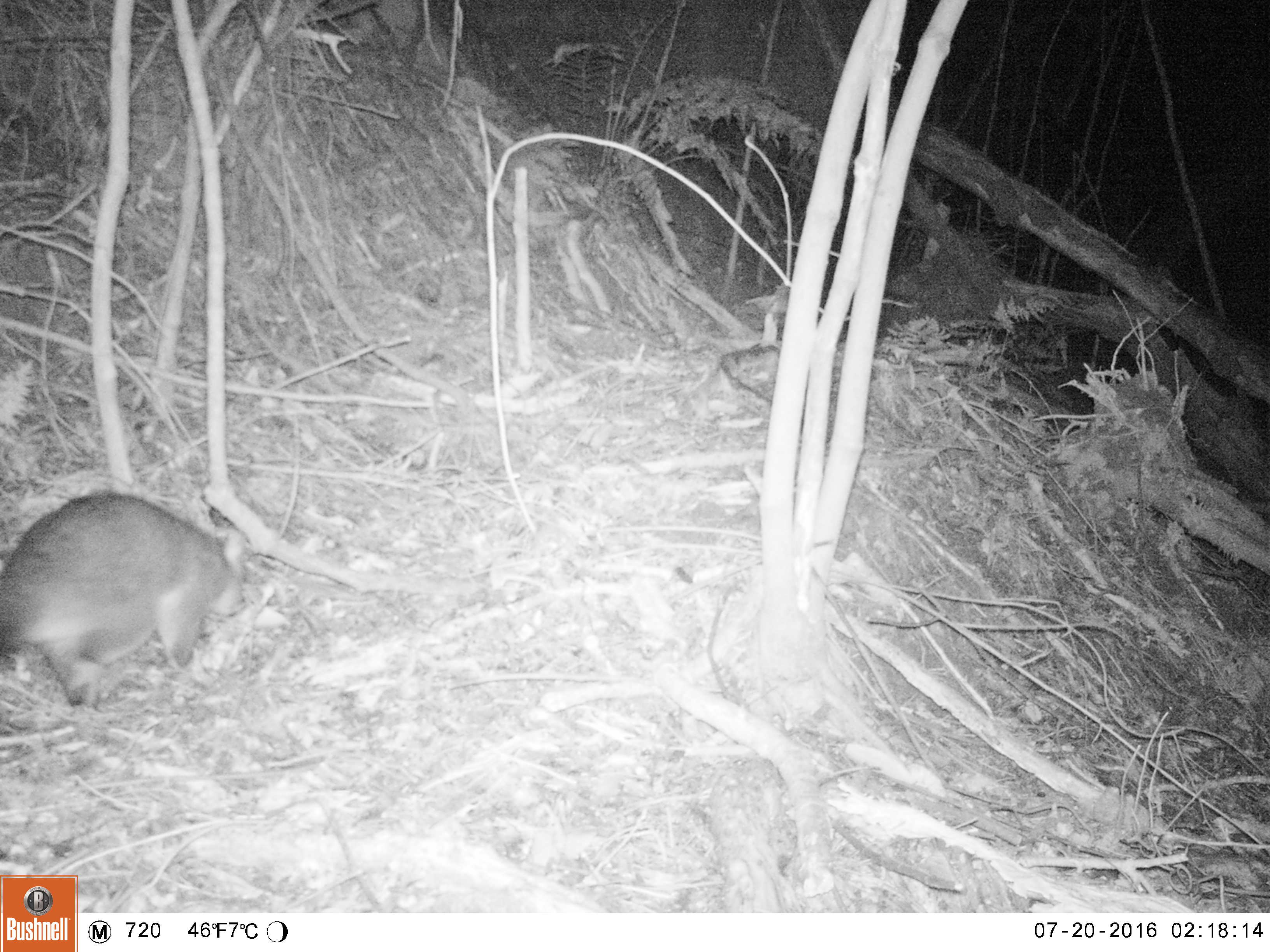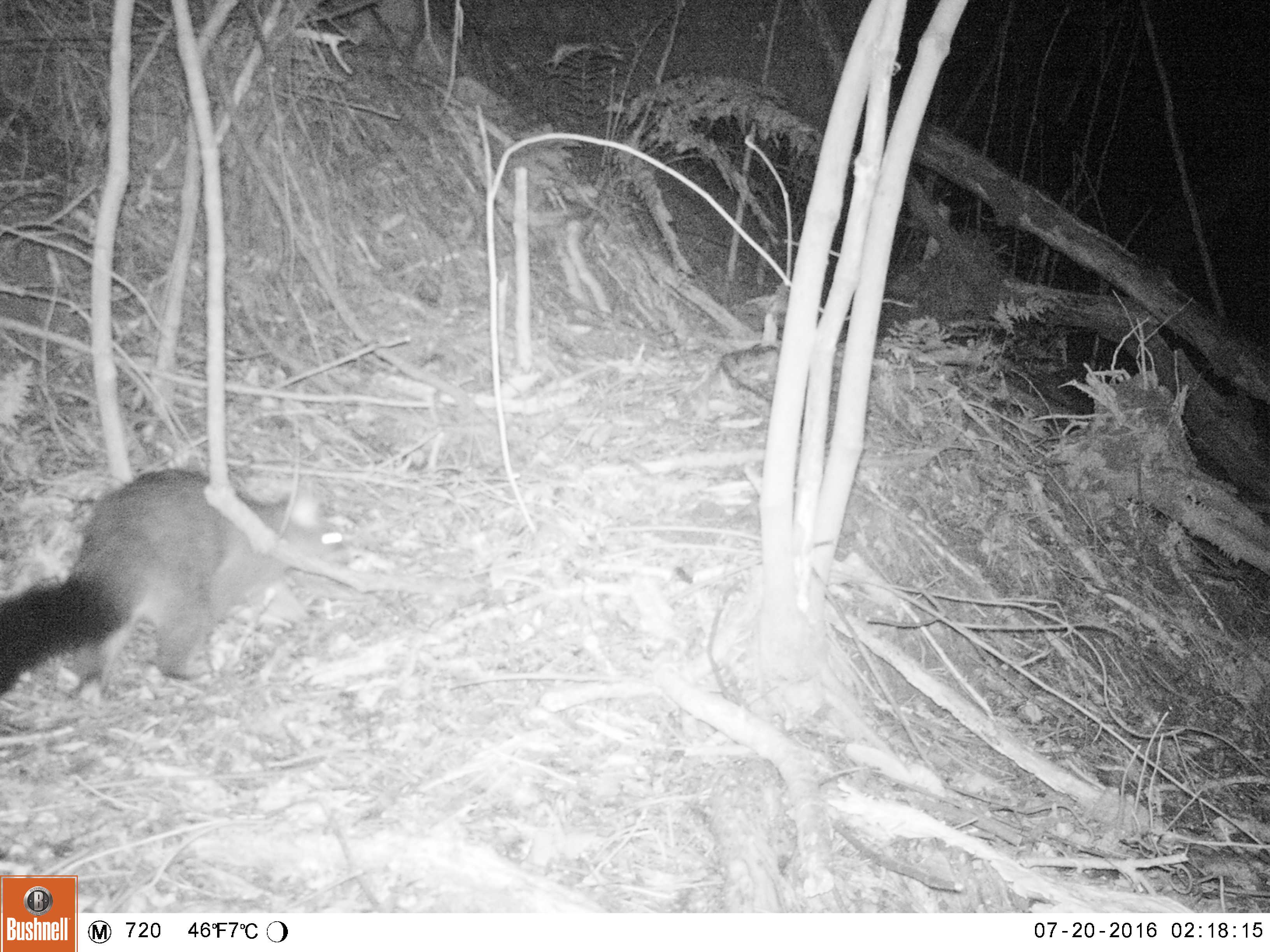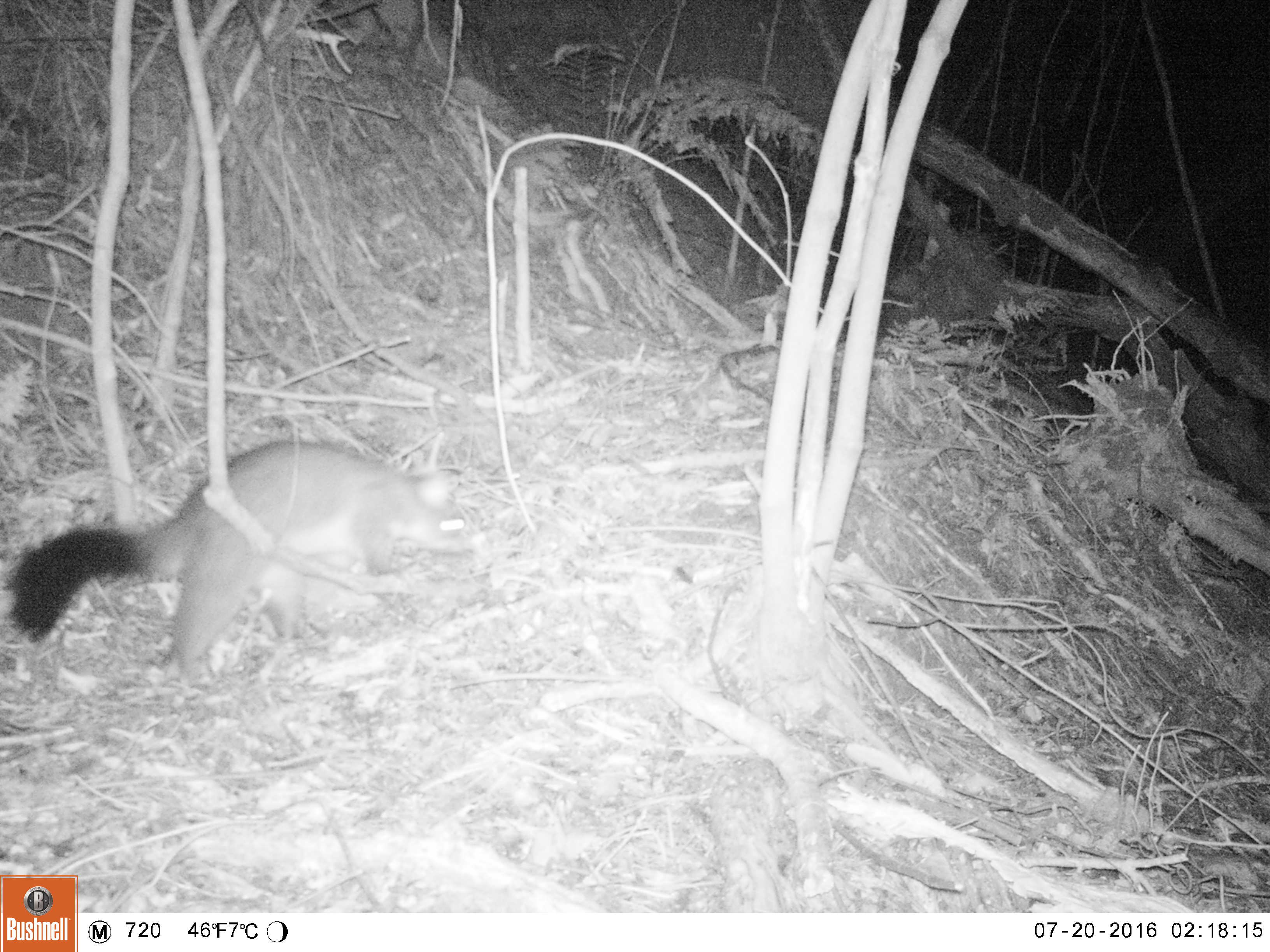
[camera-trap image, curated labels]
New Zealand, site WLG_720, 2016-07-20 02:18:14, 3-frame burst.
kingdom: Animalia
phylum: Chordata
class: Mammalia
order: Diprotodontia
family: Phalangeridae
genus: Trichosurus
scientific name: Trichosurus vulpecula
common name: common brushtail possum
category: possum